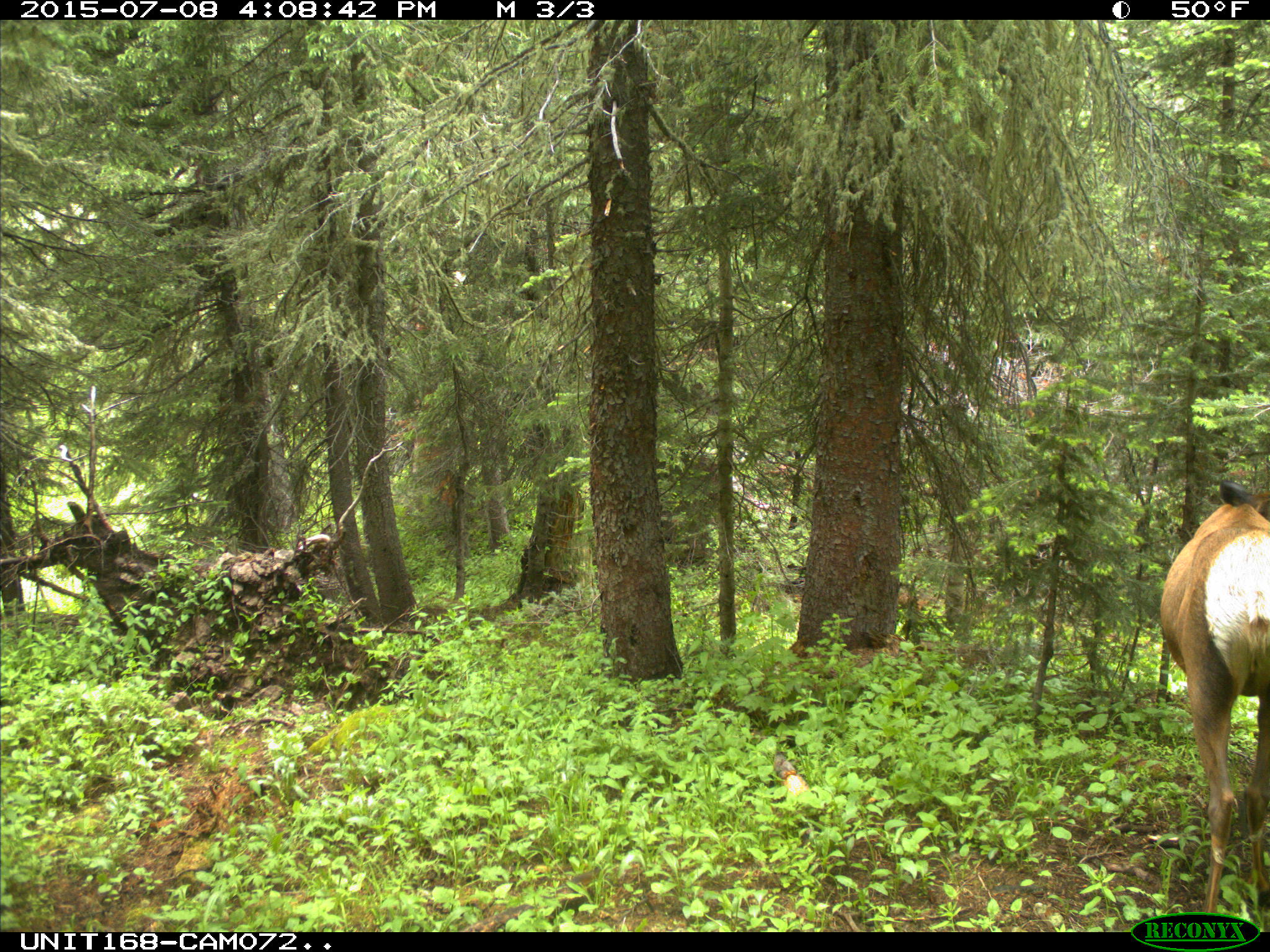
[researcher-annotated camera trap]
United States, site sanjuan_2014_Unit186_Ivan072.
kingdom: Animalia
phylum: Chordata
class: Mammalia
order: Artiodactyla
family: Cervidae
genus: Cervus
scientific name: Cervus elaphus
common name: red deer